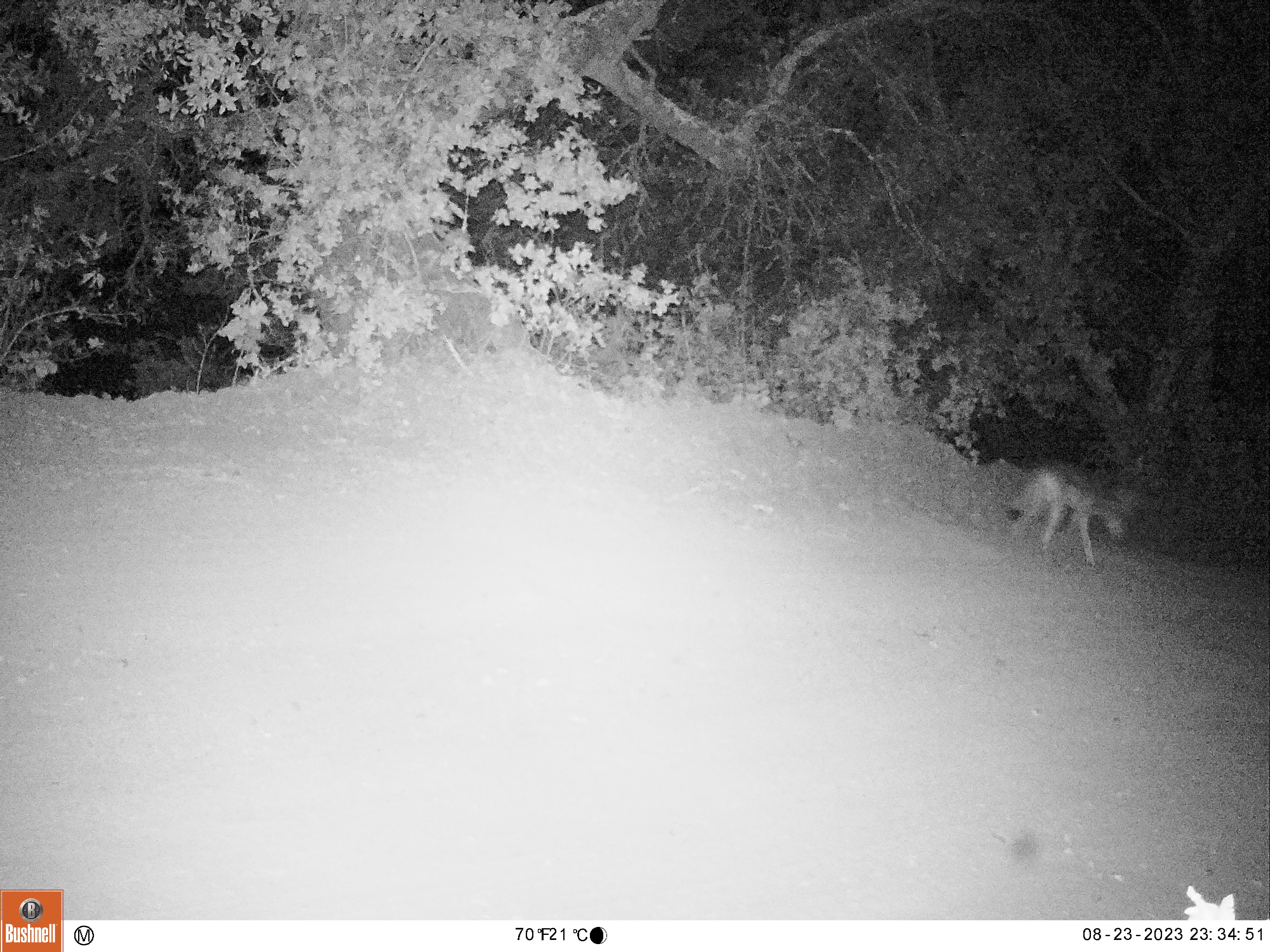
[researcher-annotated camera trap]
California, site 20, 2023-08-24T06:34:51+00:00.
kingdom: Animalia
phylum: Chordata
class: Mammalia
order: Carnivora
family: Canidae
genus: Canis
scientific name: Canis latrans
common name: coyote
Coyote (Canis latrans).